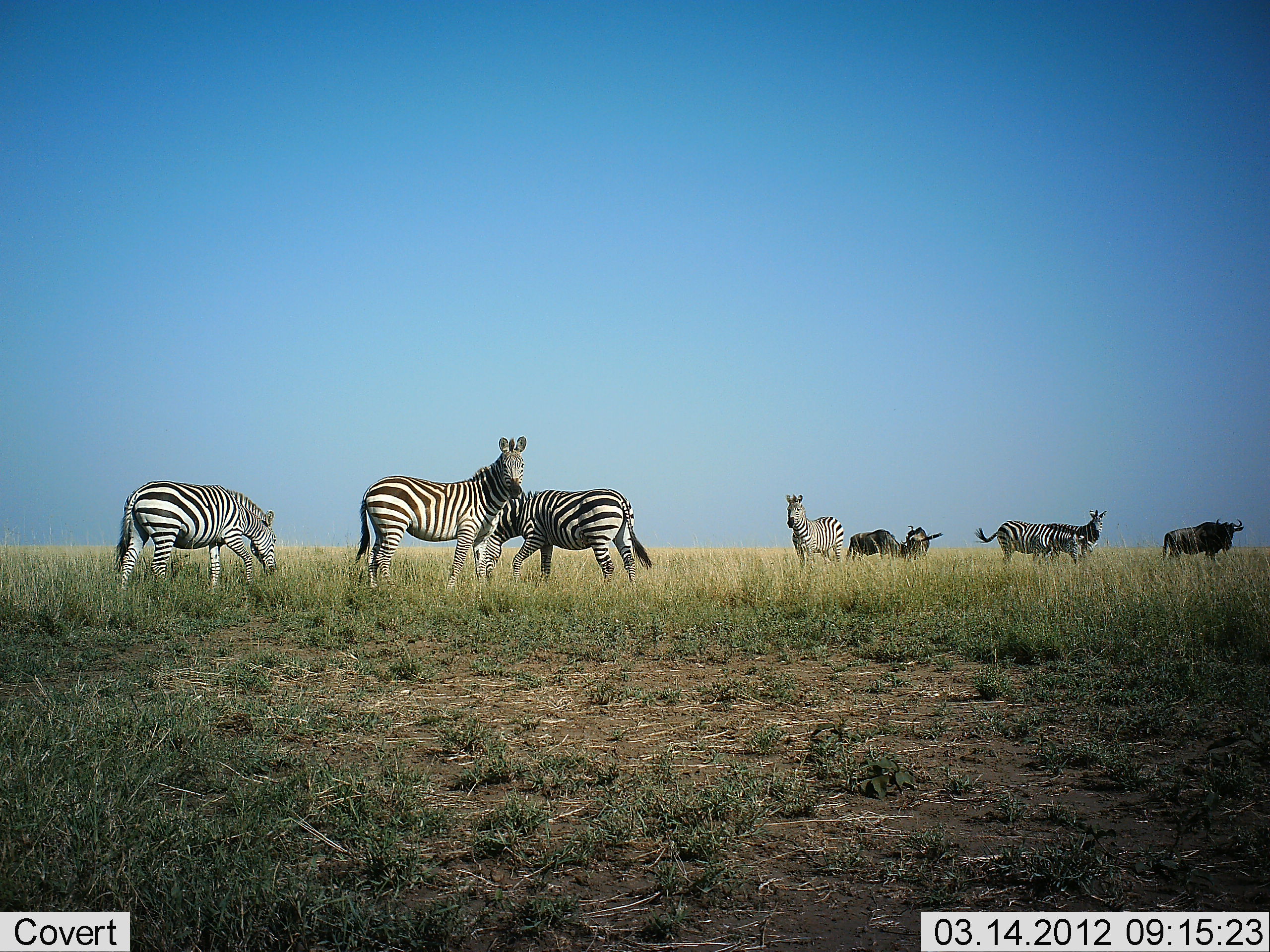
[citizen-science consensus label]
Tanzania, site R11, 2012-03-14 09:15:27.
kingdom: Animalia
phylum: Chordata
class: Mammalia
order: Artiodactyla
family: Bovidae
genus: Connochaetes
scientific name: Connochaetes taurinus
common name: blue wildebeest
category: wildebeest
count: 3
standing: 84%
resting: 5%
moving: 0%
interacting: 5%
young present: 0%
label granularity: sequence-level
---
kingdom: Animalia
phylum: Chordata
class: Mammalia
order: Perissodactyla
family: Equidae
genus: Equus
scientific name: Equus quagga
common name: plains zebra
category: zebra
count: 6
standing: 87%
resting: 4%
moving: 4%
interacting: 9%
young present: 0%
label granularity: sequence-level